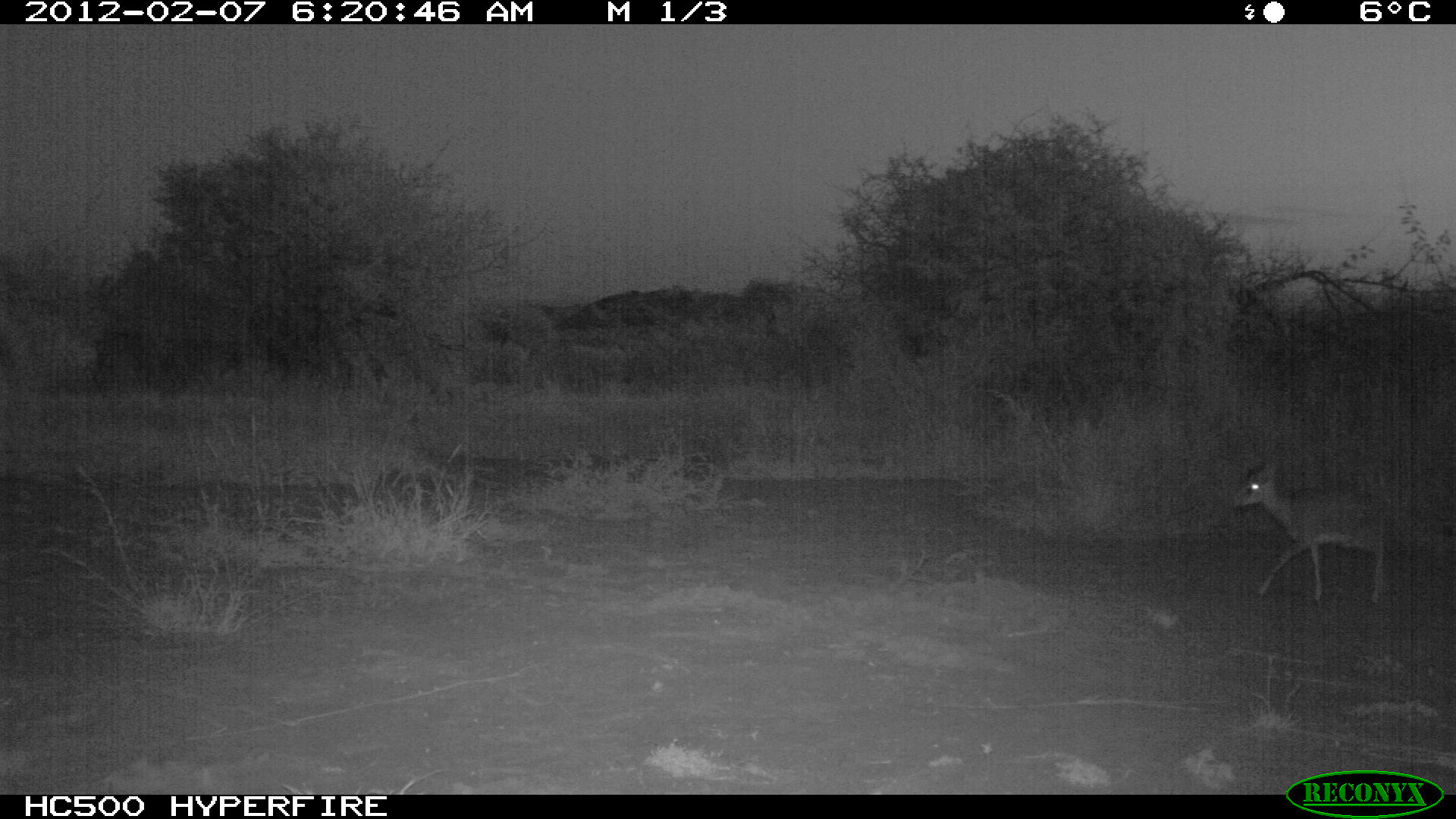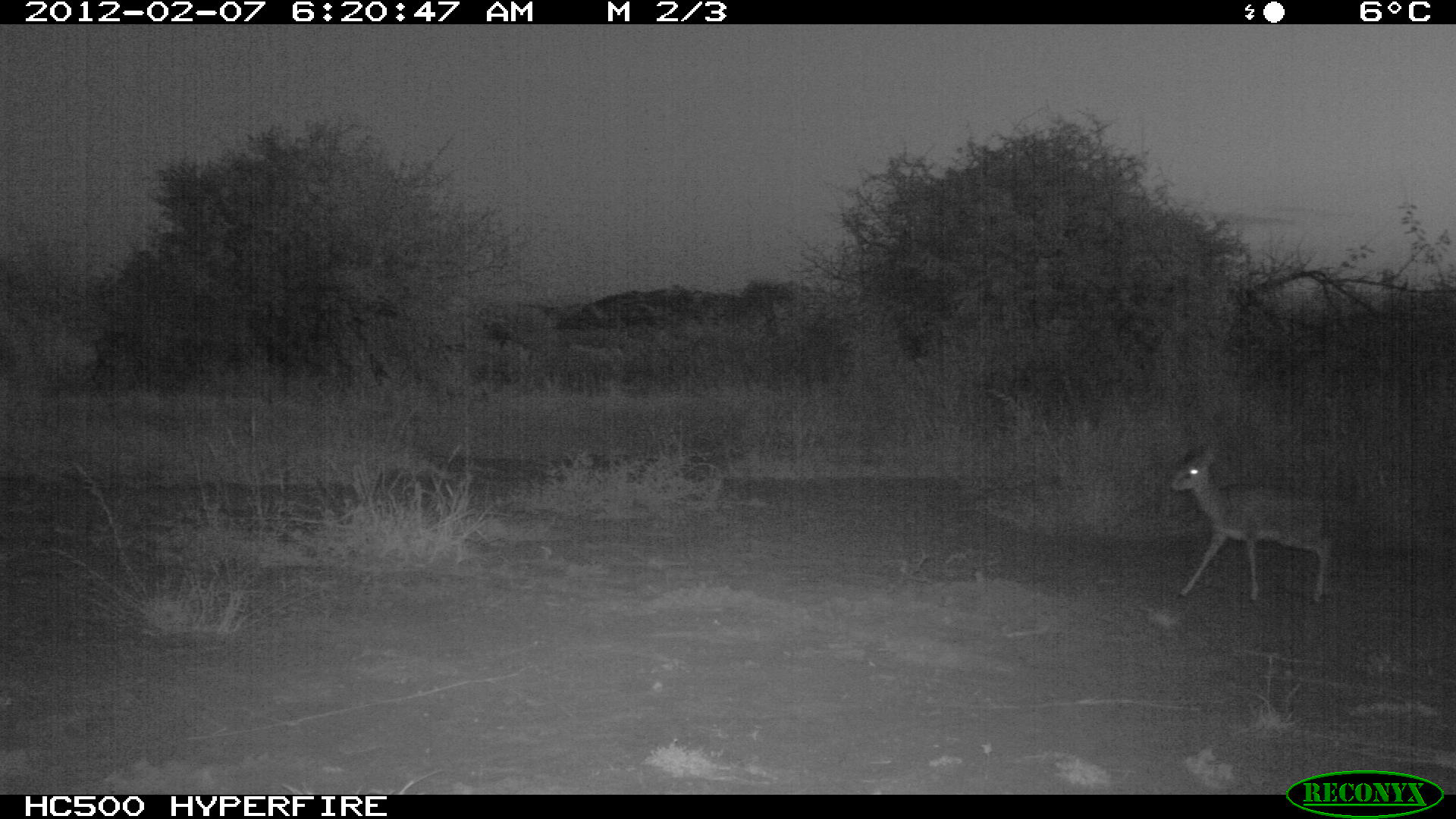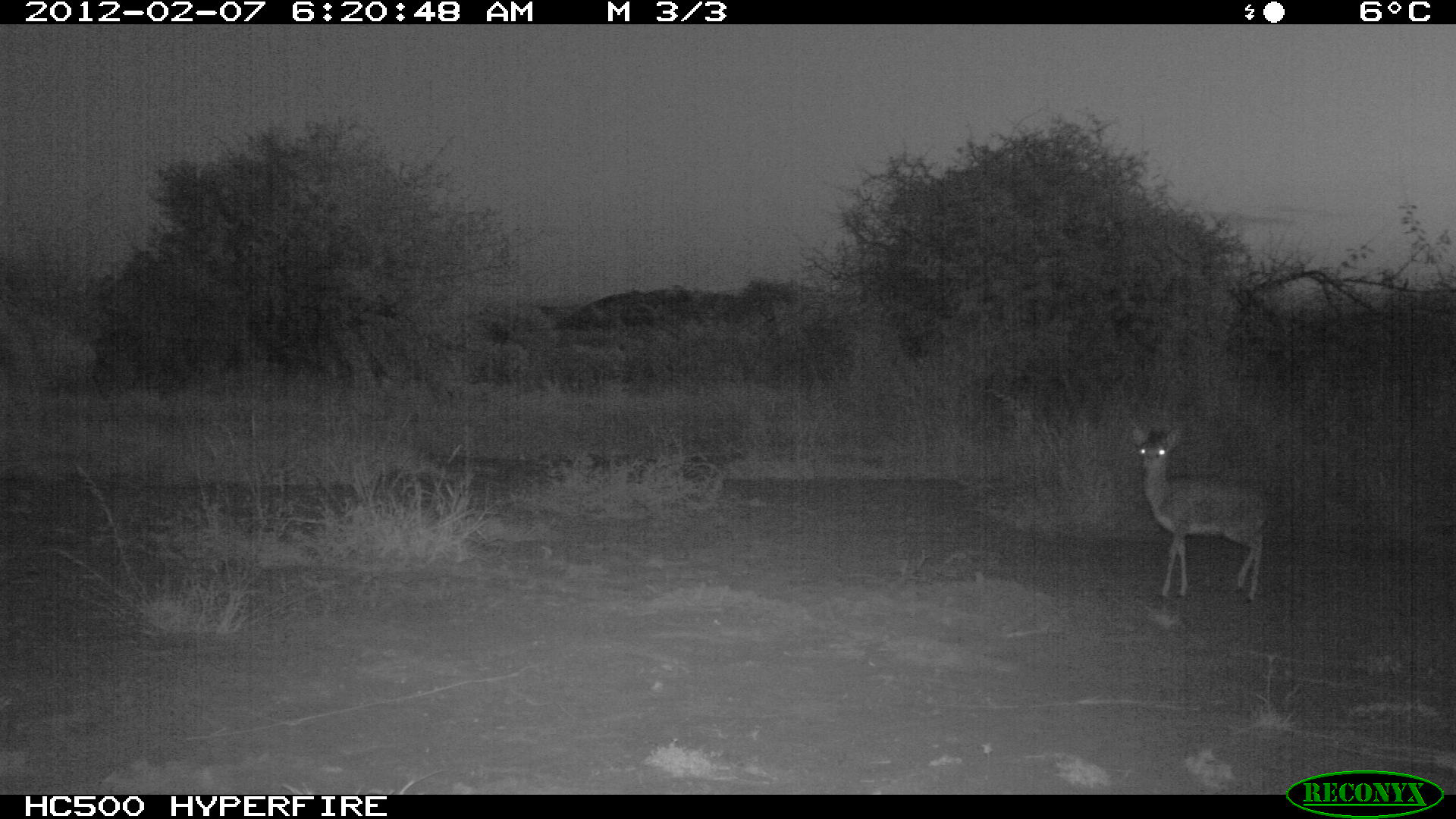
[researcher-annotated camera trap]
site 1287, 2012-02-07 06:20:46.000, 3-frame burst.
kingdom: Animalia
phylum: Chordata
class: Mammalia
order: Artiodactyla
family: Bovidae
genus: Madoqua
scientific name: Madoqua guentheri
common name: günther's dik-dik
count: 1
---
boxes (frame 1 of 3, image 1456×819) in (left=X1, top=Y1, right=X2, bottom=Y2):
madoqua guentheri: (left=1230, top=457, right=1386, bottom=606)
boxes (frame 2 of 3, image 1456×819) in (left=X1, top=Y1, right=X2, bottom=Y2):
madoqua guentheri: (left=1169, top=452, right=1332, bottom=605)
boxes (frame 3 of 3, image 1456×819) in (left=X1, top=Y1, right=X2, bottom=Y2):
madoqua guentheri: (left=1126, top=417, right=1268, bottom=604)